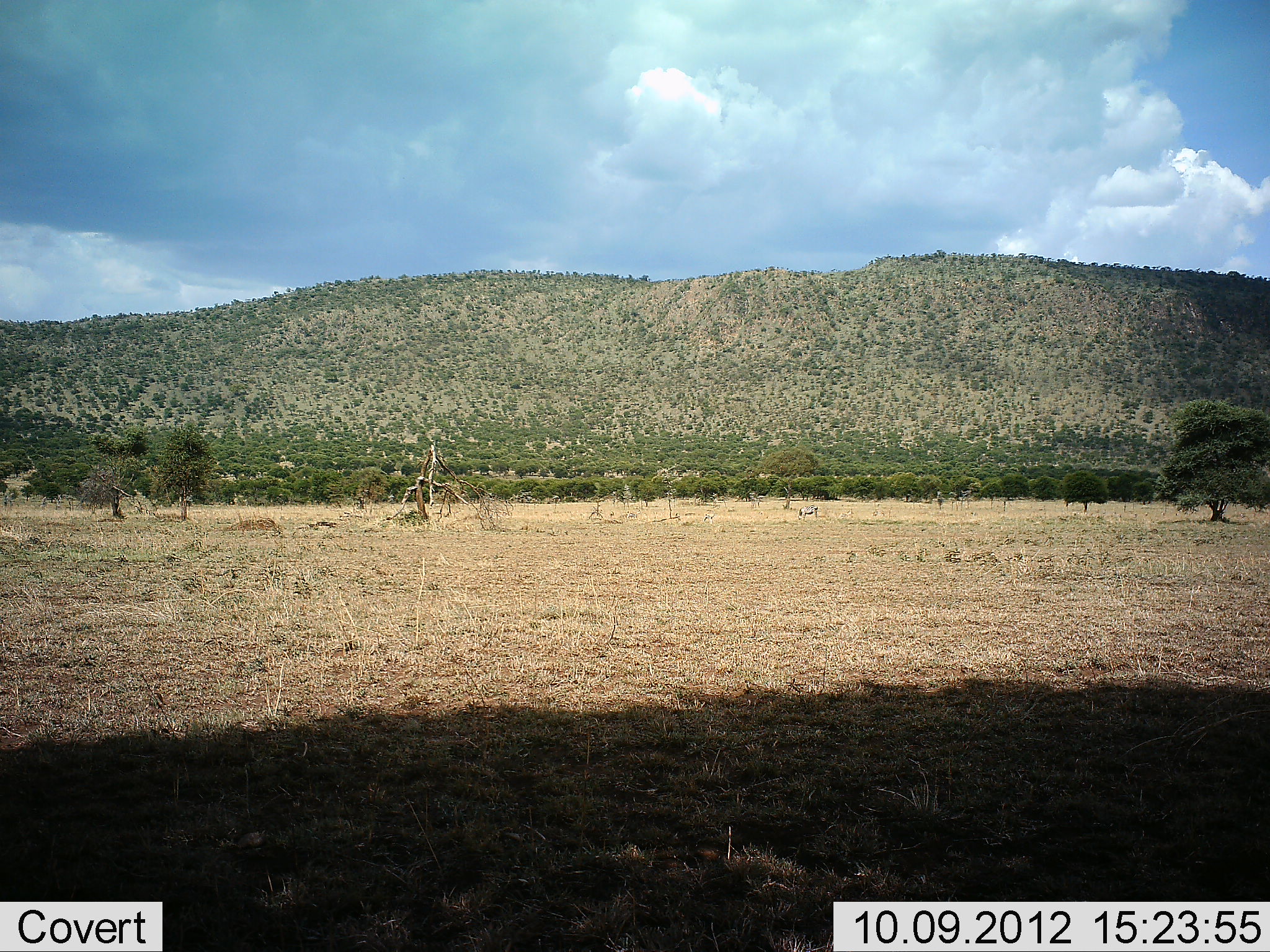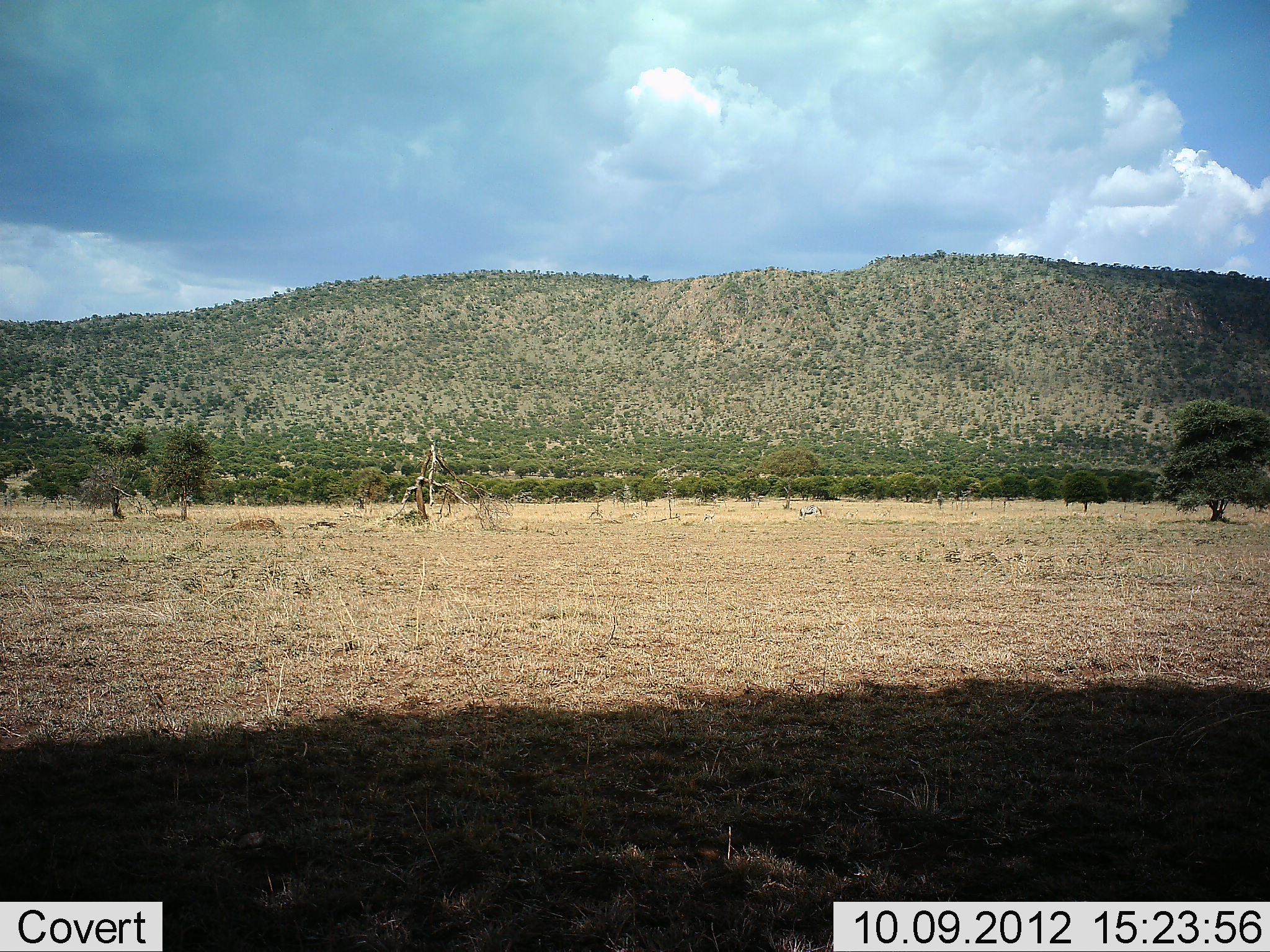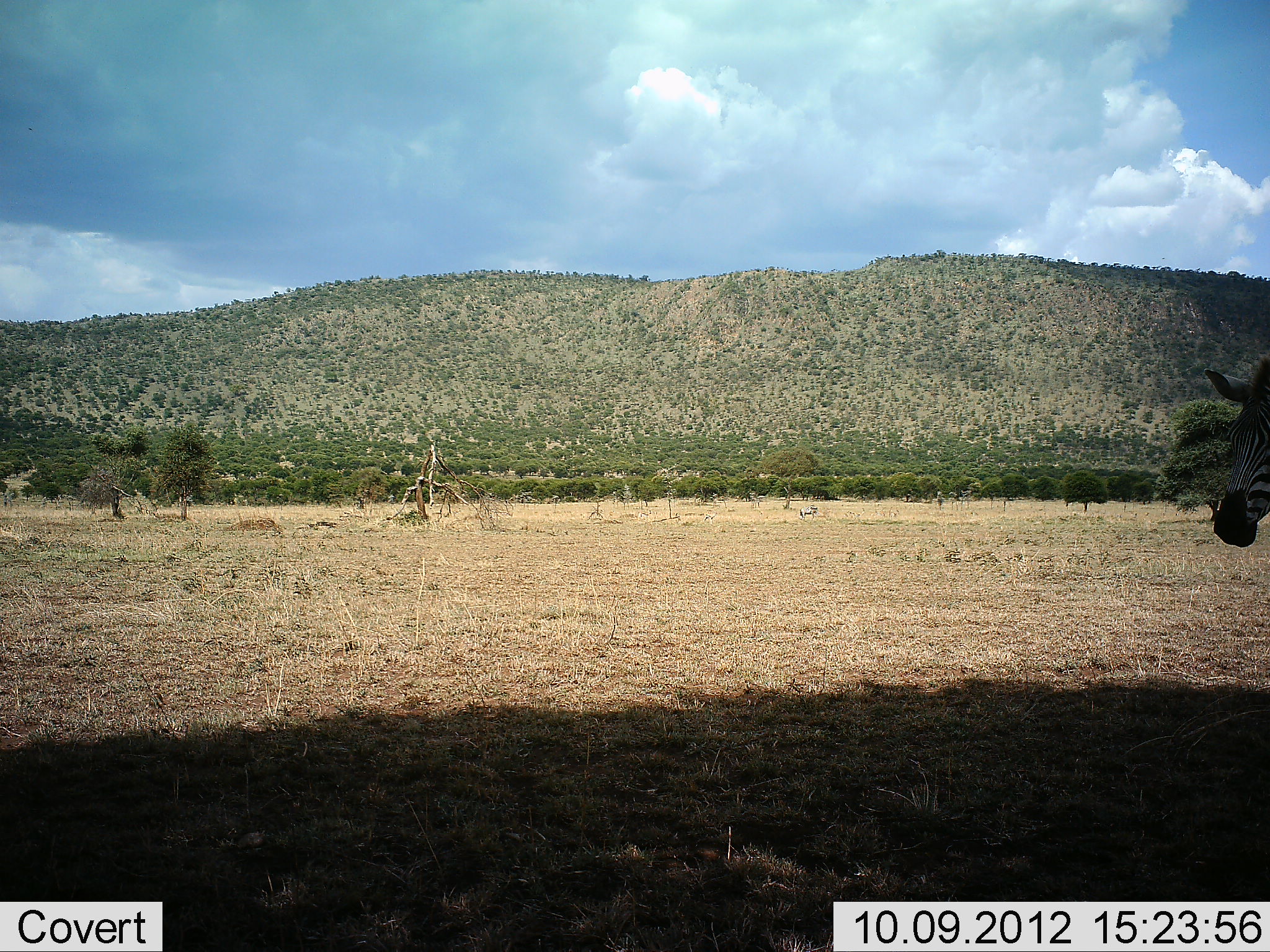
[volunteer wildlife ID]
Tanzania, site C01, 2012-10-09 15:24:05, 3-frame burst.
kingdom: Animalia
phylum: Chordata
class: Mammalia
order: Perissodactyla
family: Equidae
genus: Equus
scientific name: Equus quagga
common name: plains zebra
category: zebra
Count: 1.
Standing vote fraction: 9%.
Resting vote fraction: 0%.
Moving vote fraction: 100%.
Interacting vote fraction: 0%.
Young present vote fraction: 0%.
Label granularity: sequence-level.